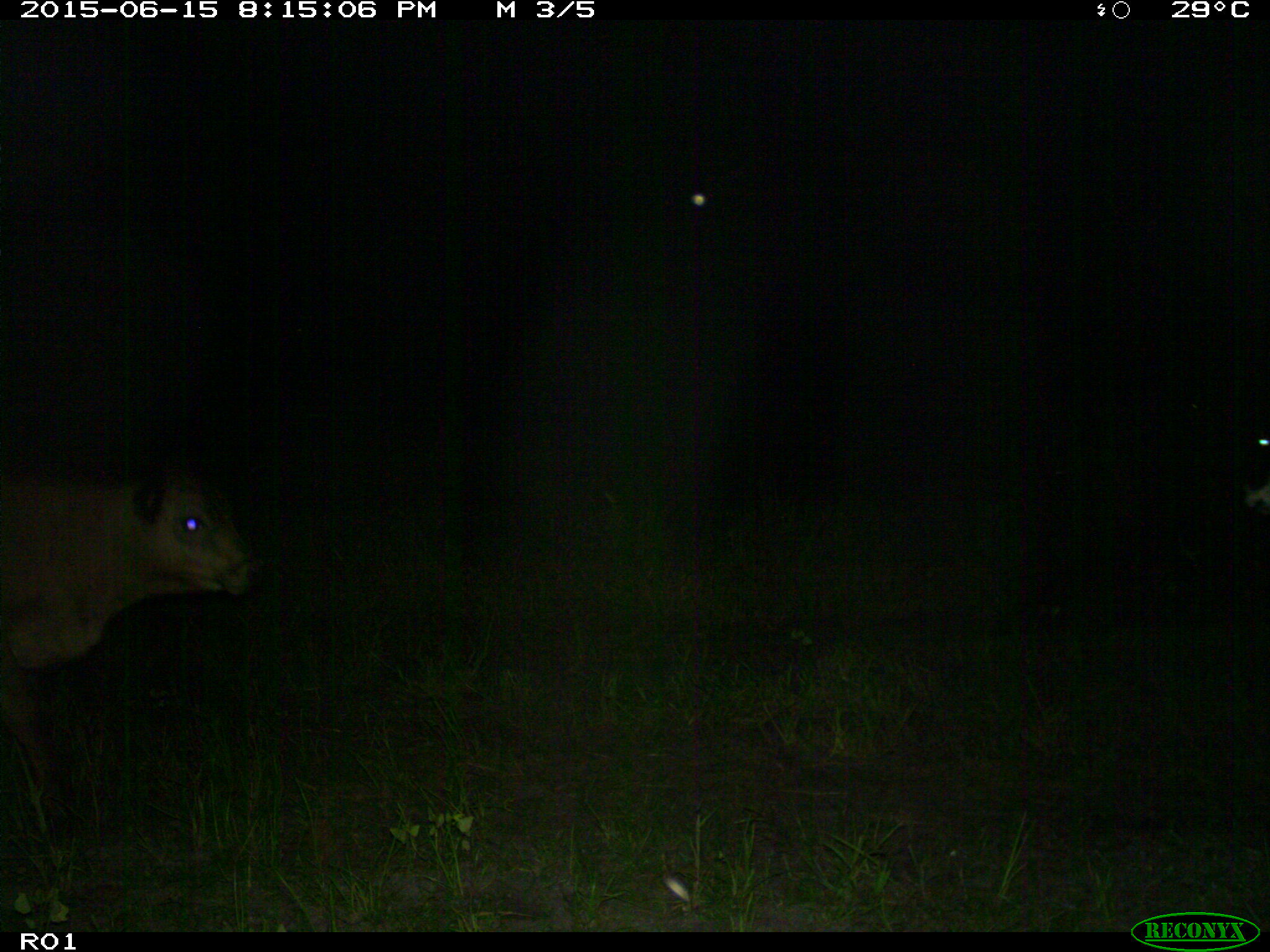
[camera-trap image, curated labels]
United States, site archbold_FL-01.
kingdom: Animalia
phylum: Chordata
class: Mammalia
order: Artiodactyla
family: Bovidae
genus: Bos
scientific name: Bos taurus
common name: domestic cow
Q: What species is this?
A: Bos taurus (domestic cow).